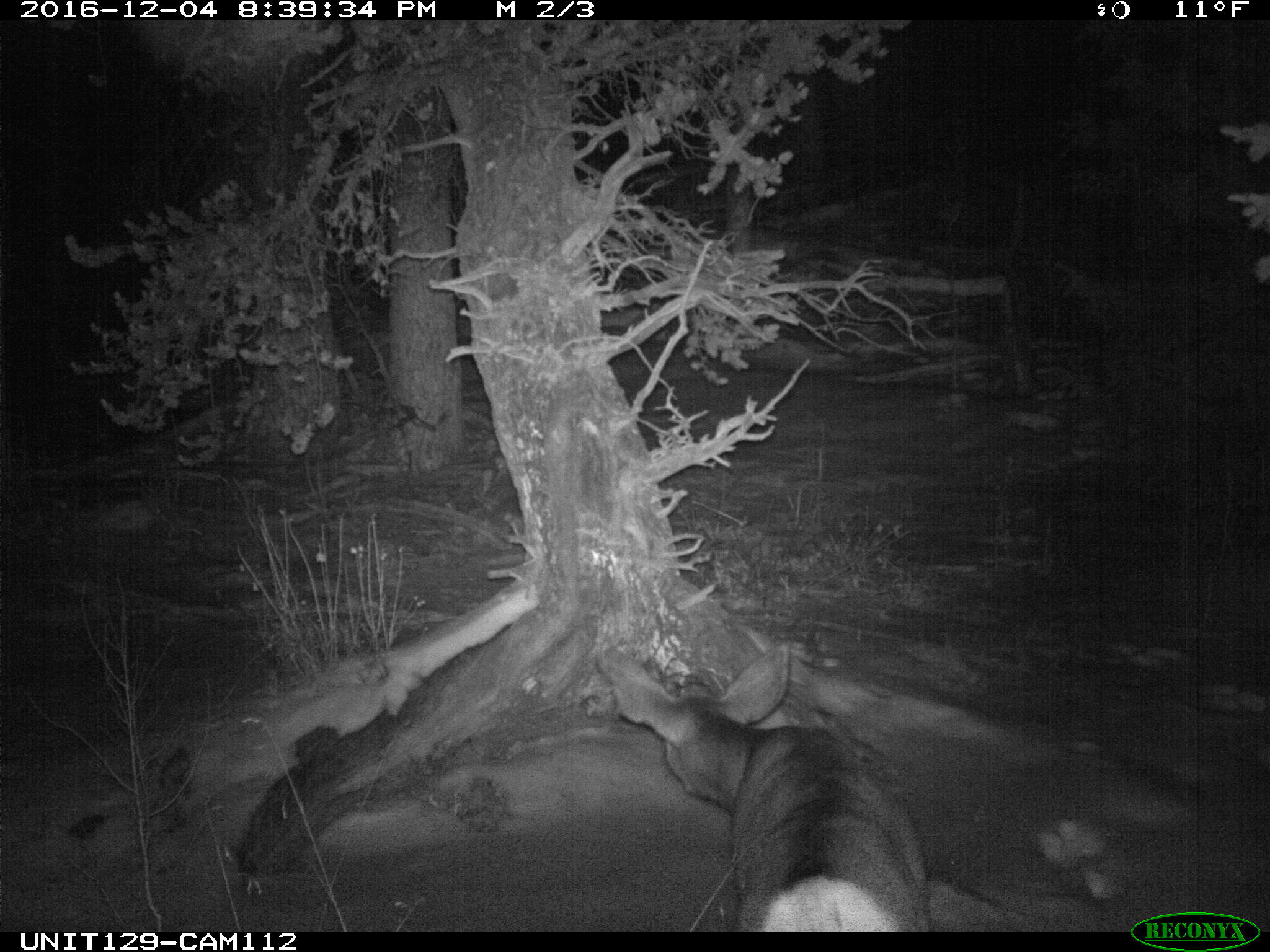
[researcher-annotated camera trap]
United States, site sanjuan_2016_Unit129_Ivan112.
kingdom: Animalia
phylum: Chordata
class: Mammalia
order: Artiodactyla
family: Cervidae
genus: Odocoileus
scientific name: Odocoileus hemionus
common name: mule deer